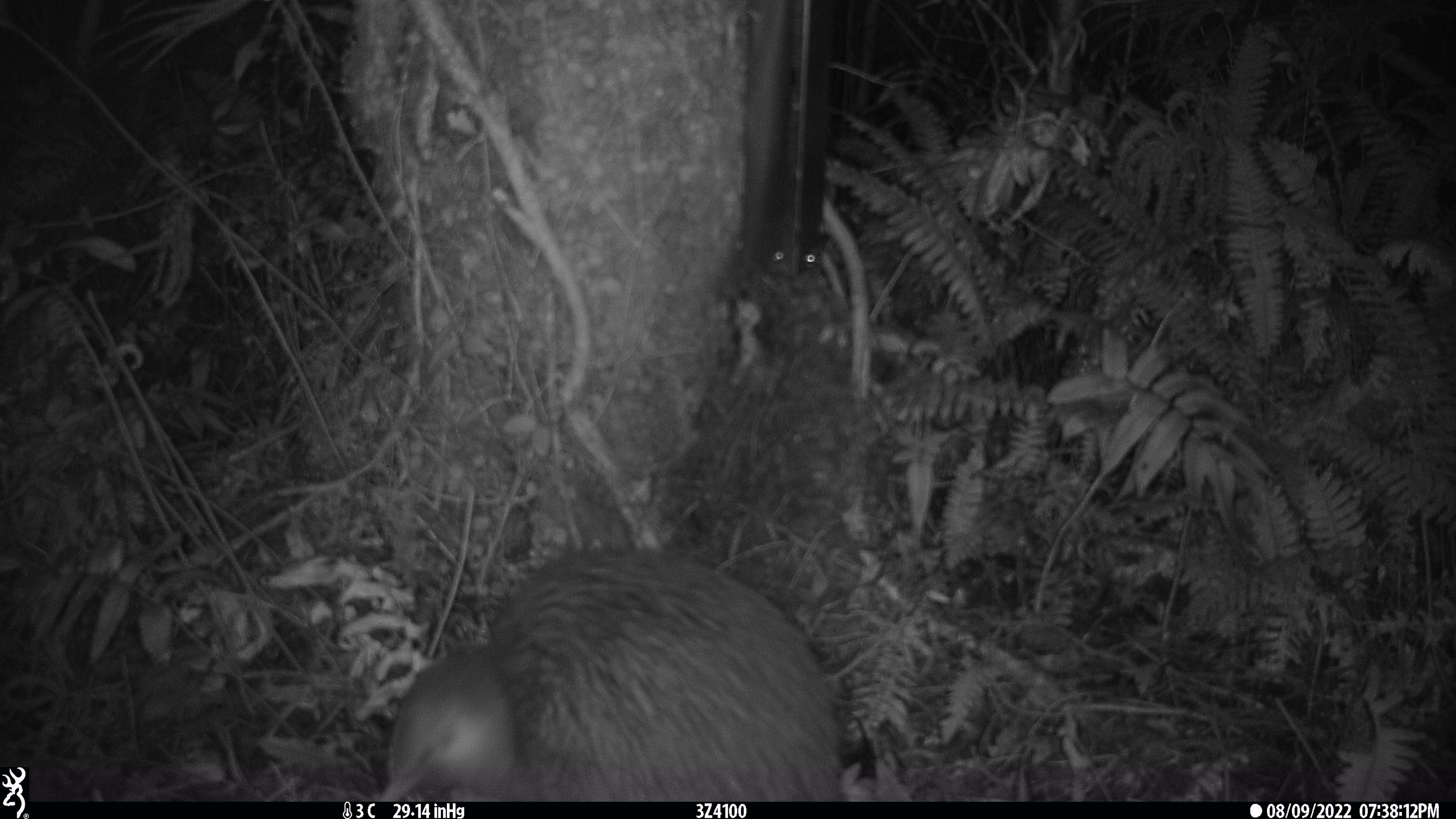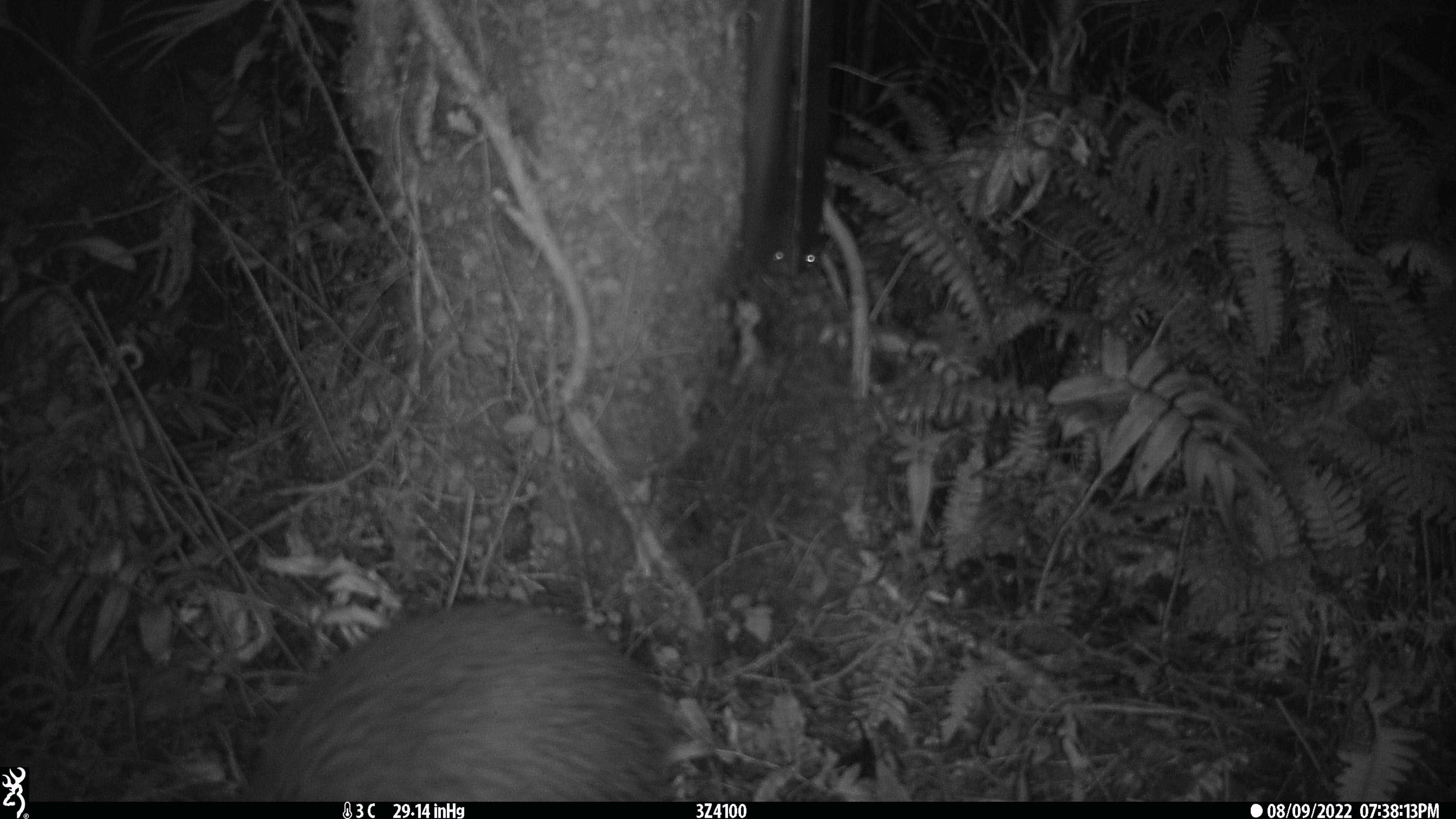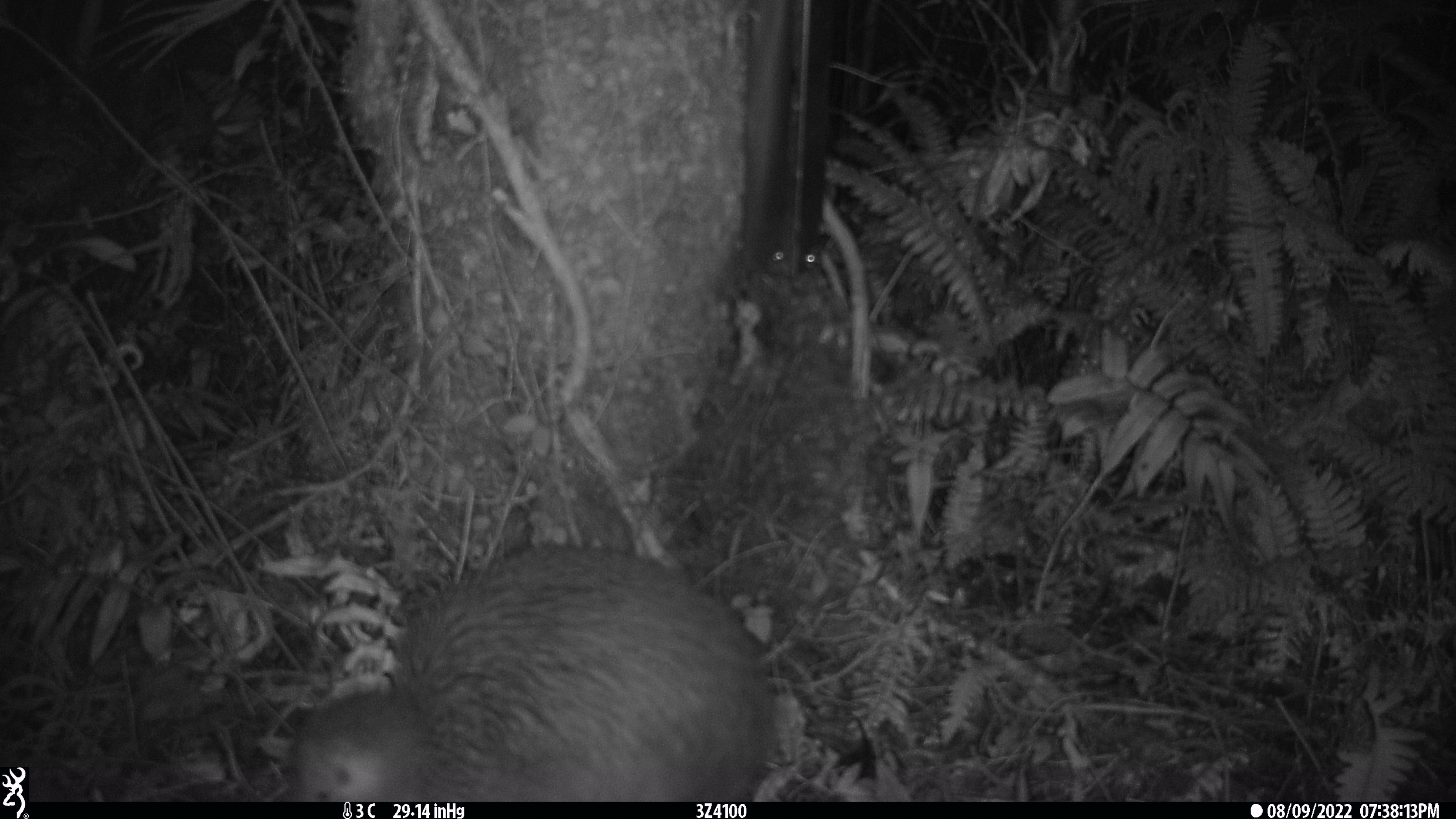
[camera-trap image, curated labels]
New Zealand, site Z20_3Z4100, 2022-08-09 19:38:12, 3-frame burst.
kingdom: Animalia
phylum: Chordata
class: Aves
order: Apterygiformes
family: Apterygidae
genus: Apteryx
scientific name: Apteryx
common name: kiwi